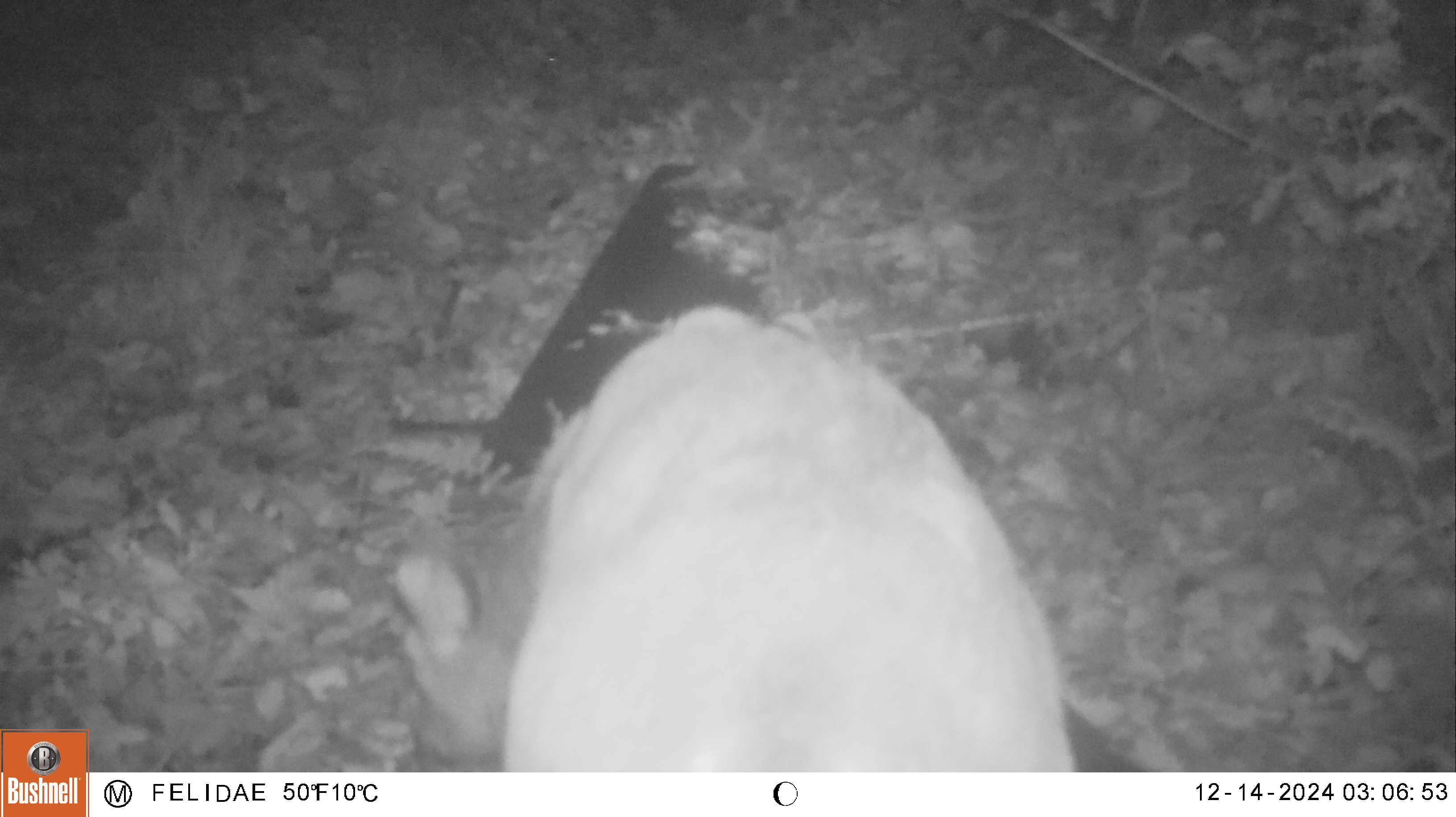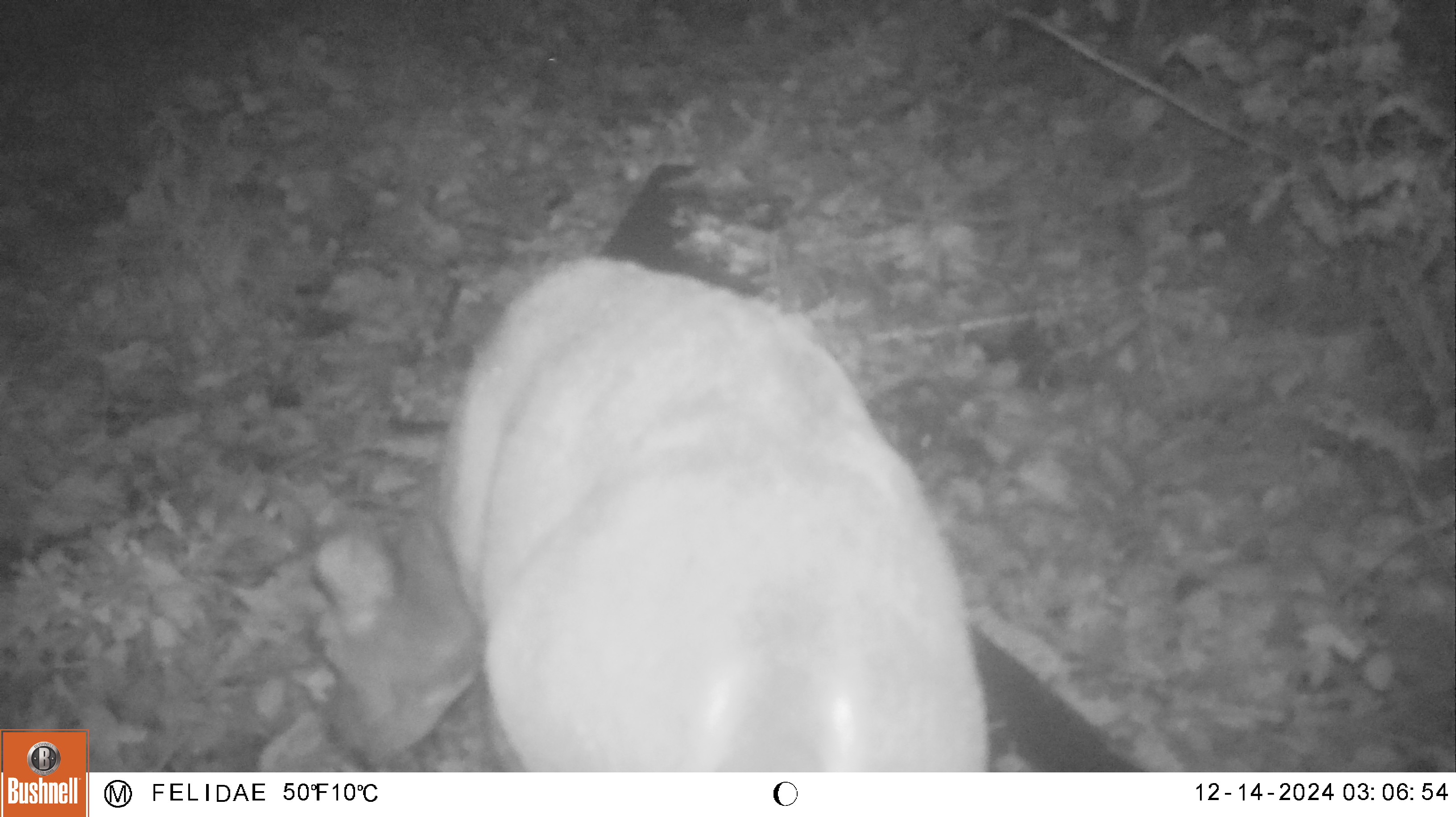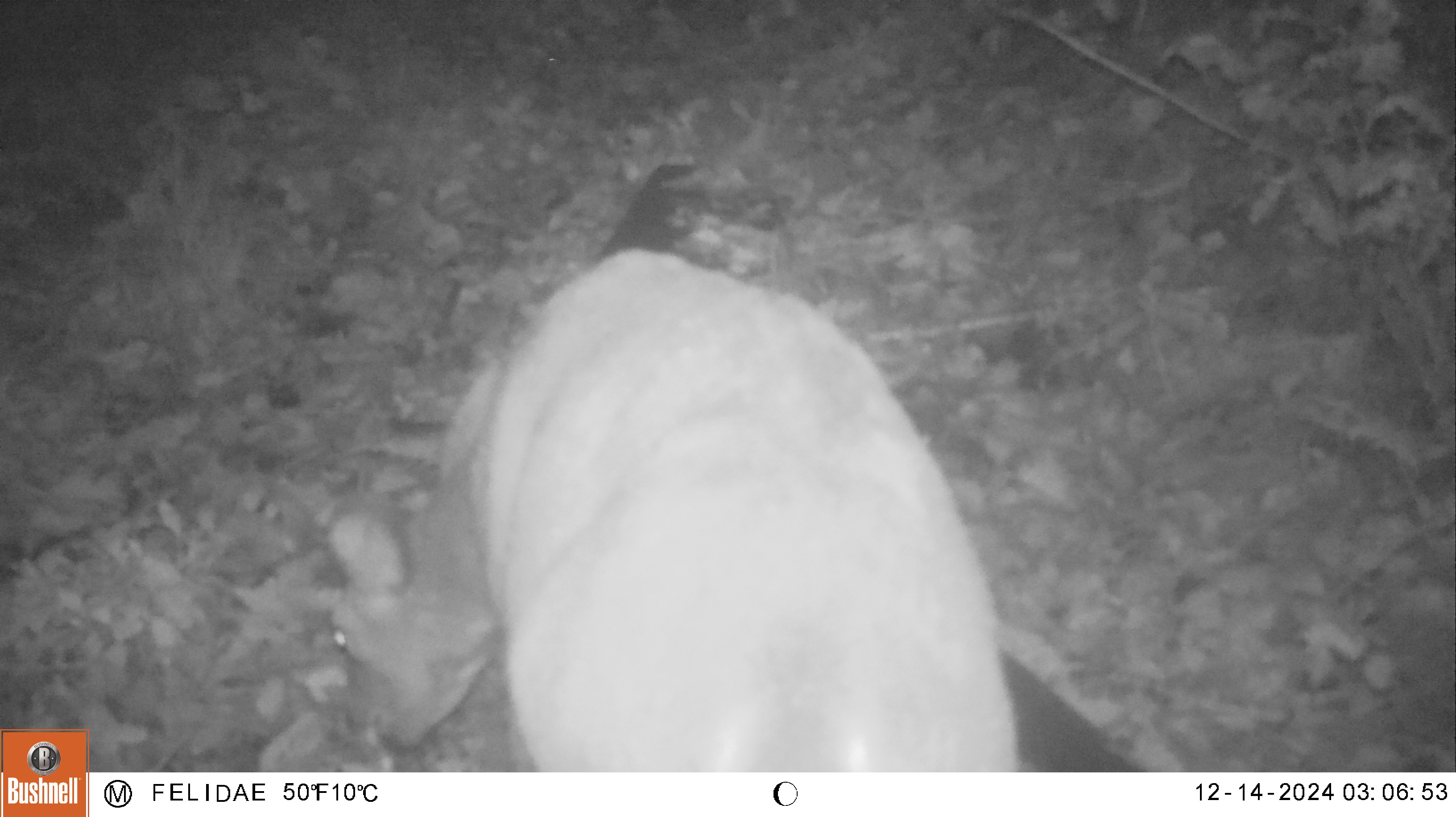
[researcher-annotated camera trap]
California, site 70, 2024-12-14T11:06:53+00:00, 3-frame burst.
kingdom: Animalia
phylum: Chordata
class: Mammalia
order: Artiodactyla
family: Cervidae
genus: Odocoileus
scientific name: Odocoileus hemionus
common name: mule deer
Mule deer (Odocoileus hemionus).